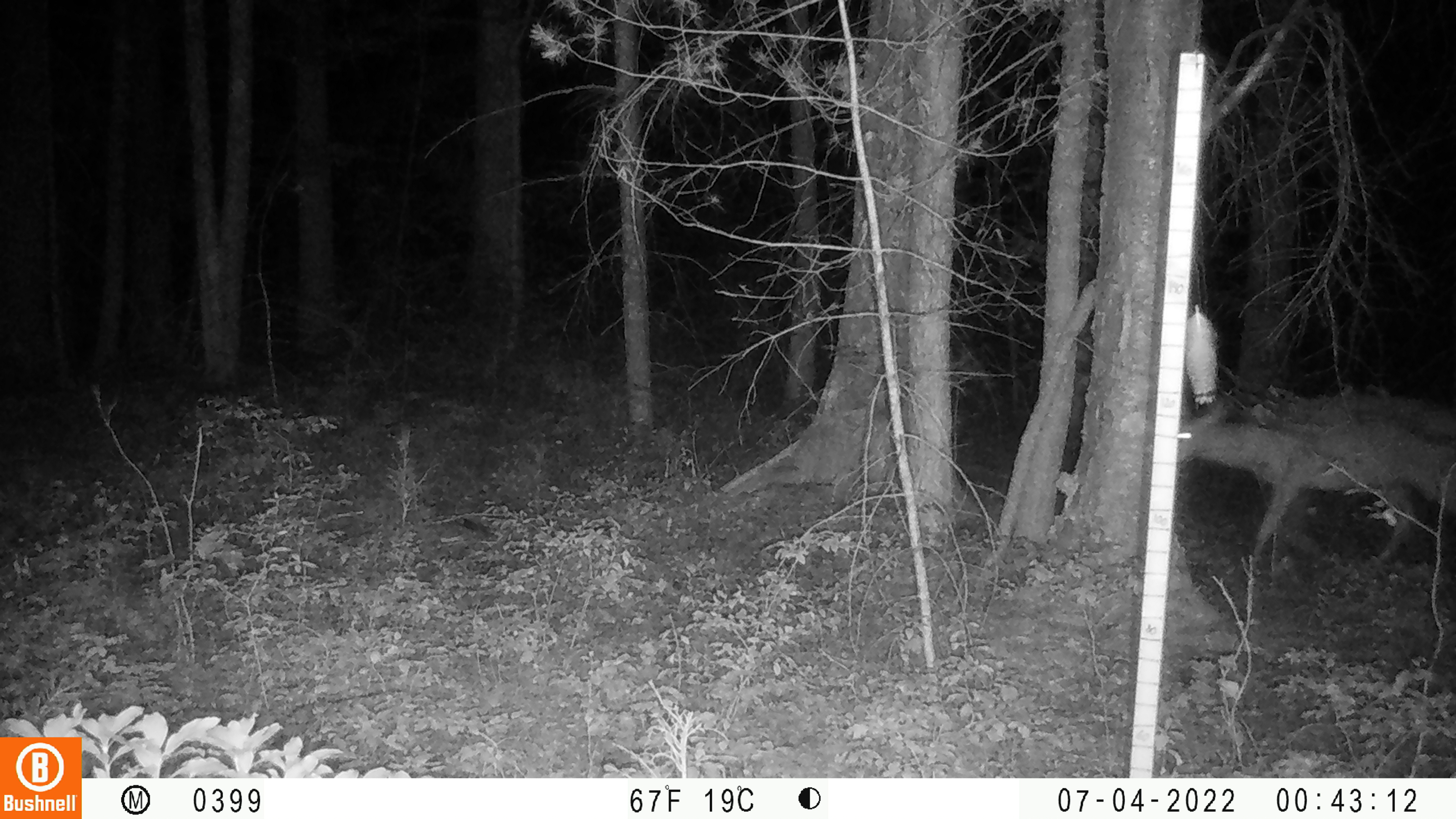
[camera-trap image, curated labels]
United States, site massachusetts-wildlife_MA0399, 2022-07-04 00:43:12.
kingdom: Animalia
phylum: Chordata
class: Mammalia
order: Artiodactyla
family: Cervidae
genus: Odocoileus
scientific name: Odocoileus virginianus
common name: white-tailed deer